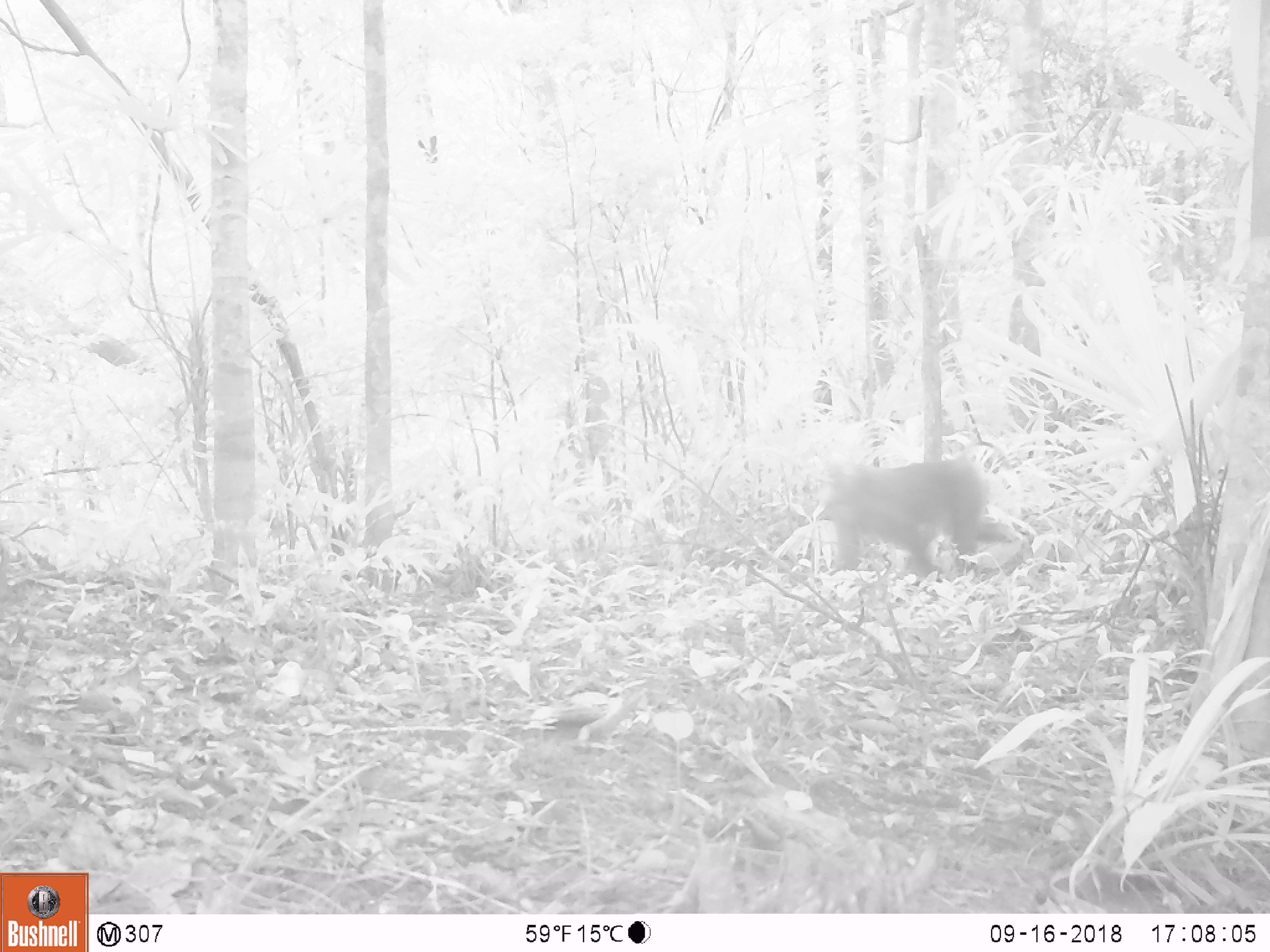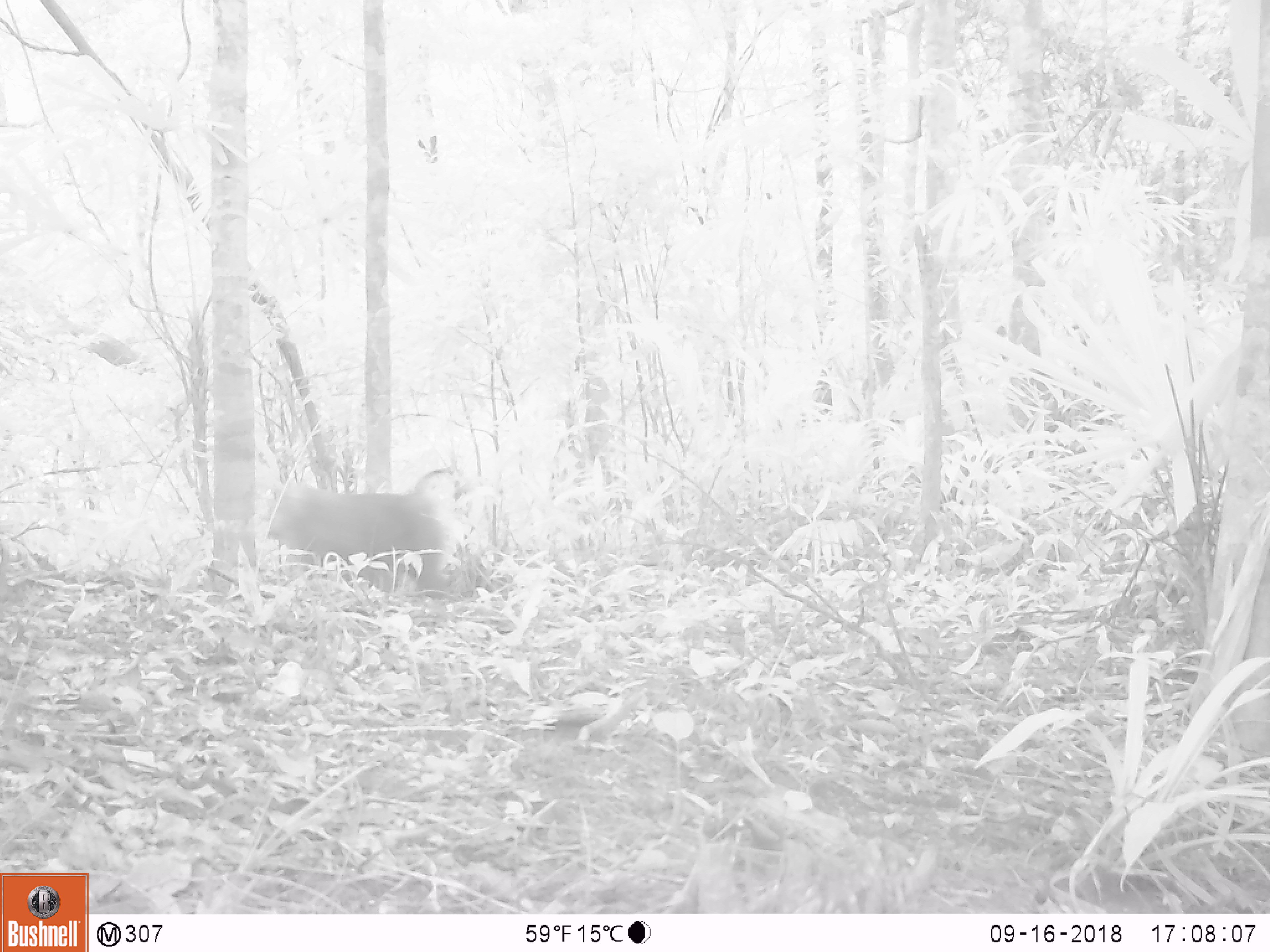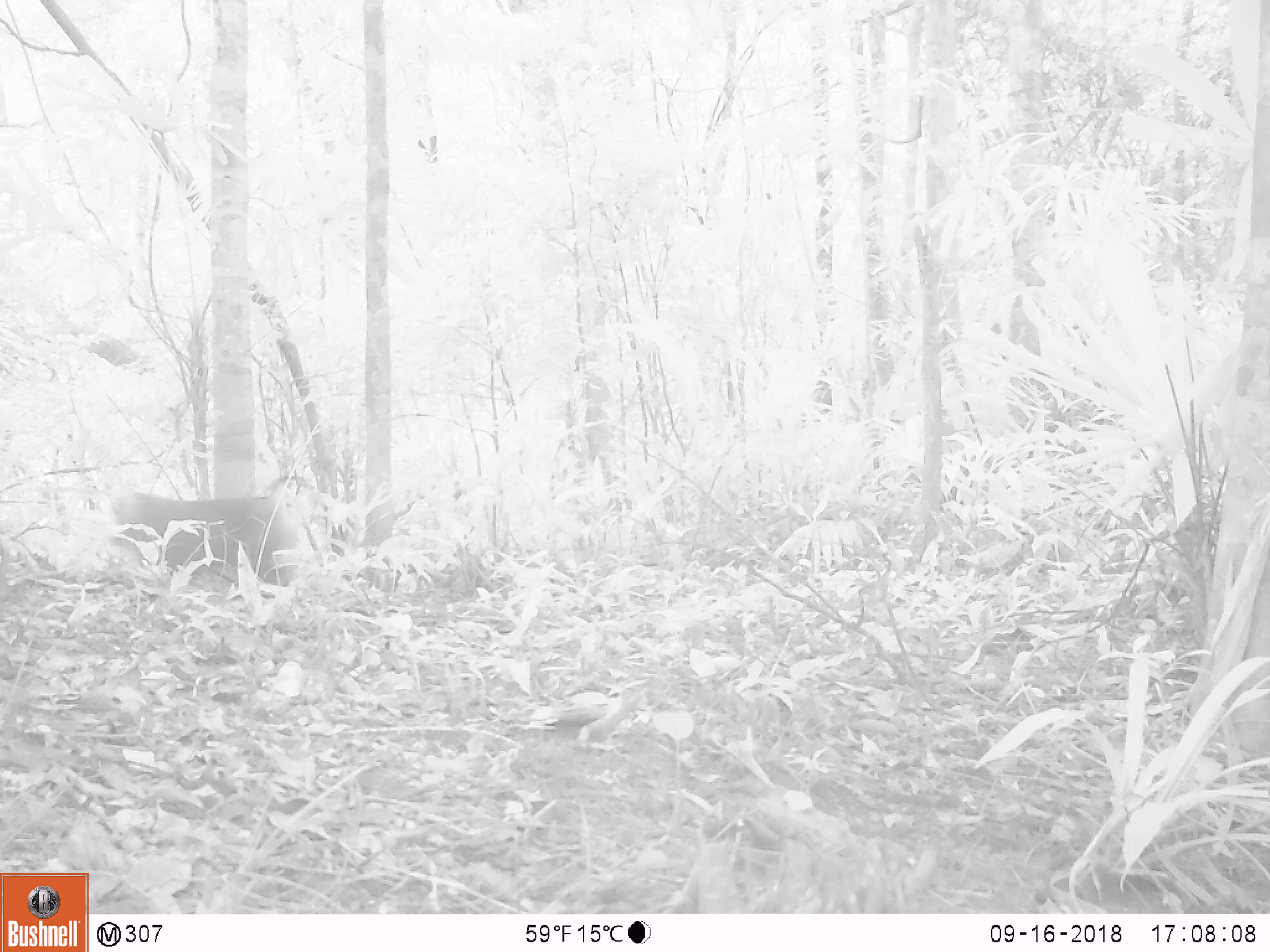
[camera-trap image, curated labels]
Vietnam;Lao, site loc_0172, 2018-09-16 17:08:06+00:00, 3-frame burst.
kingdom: Animalia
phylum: Chordata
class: Mammalia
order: Primates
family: Cercopithecidae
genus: Macaca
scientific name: Macaca nemestrina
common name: pig-tailed macaque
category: pig tailed macaque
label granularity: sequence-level